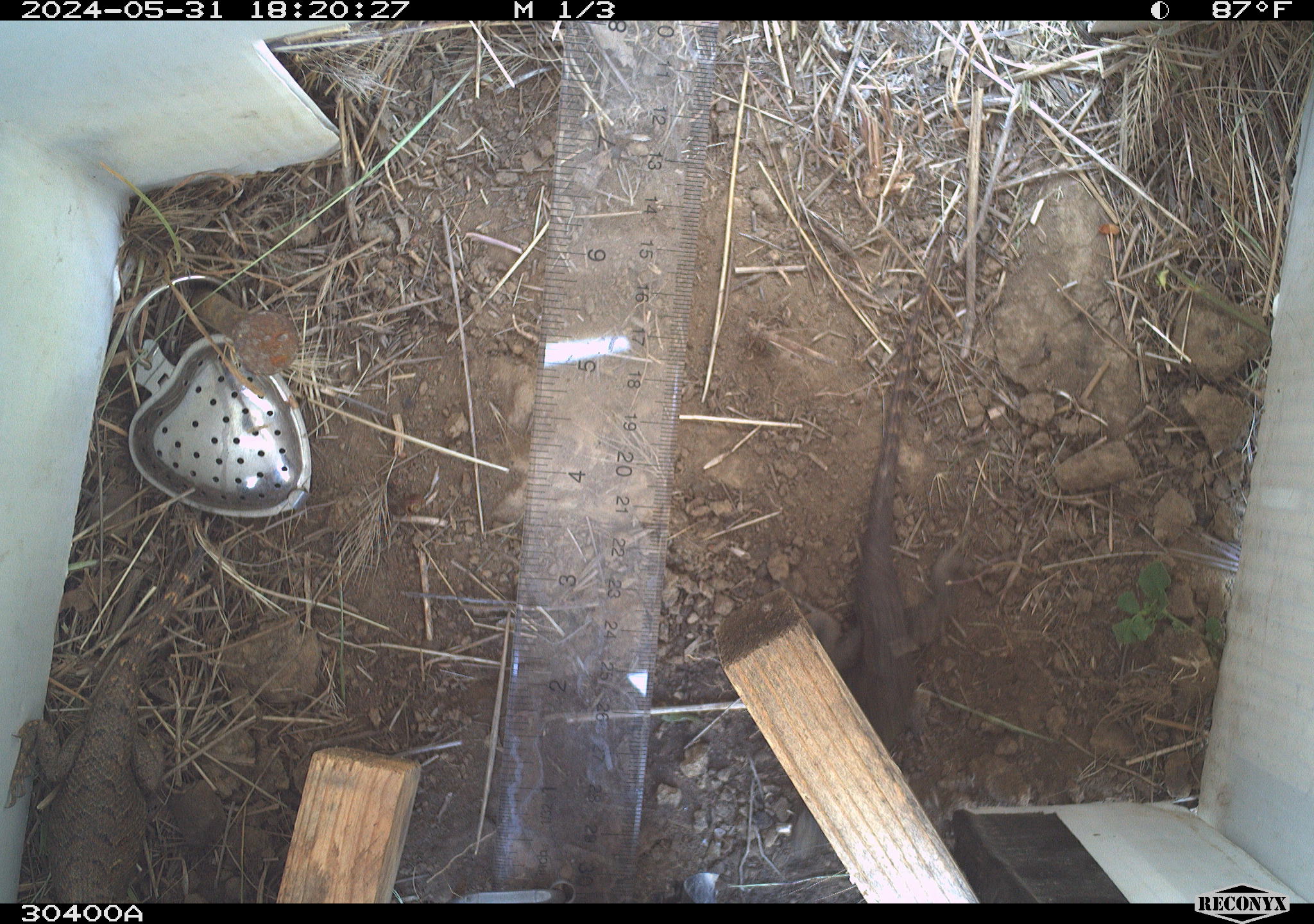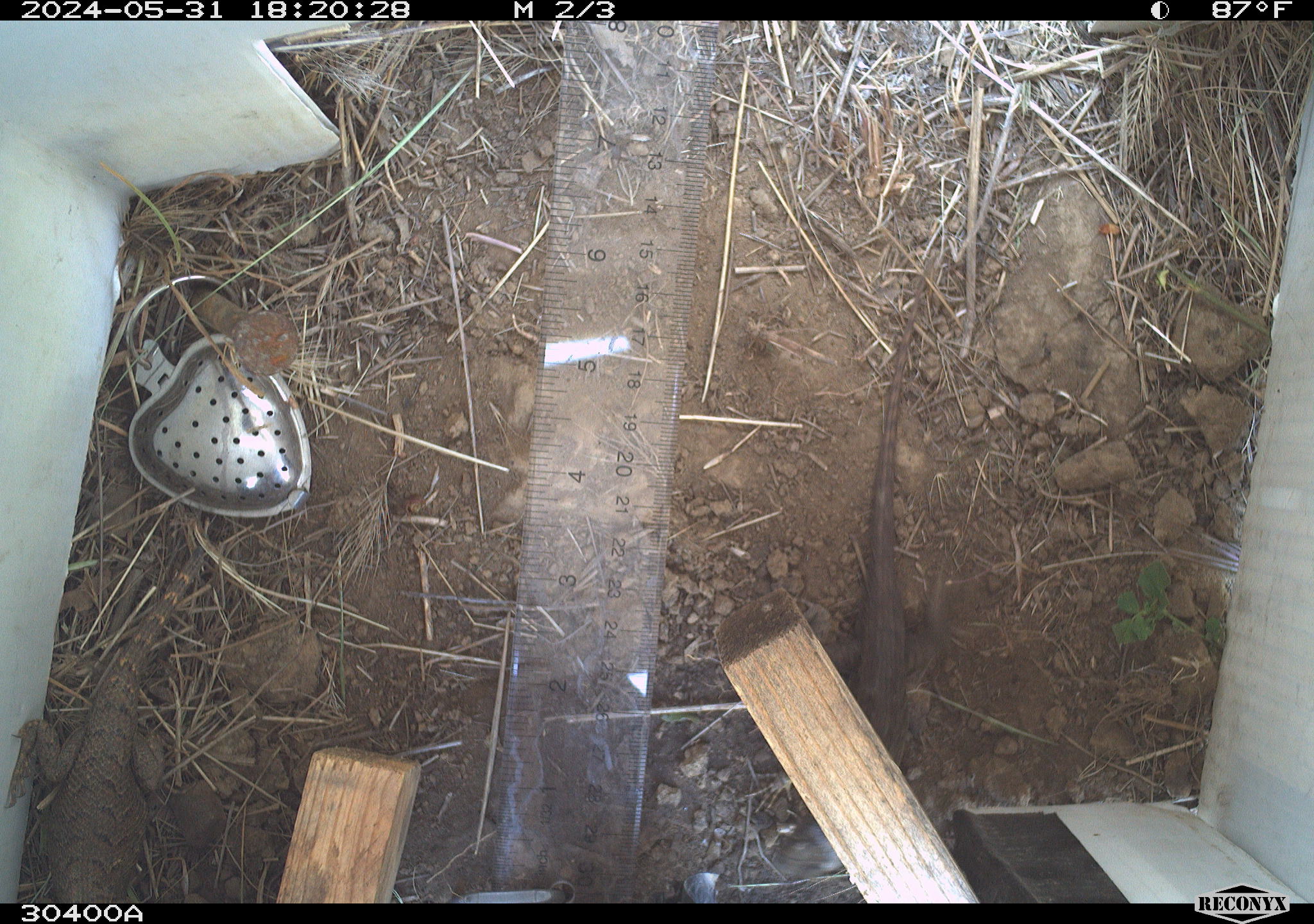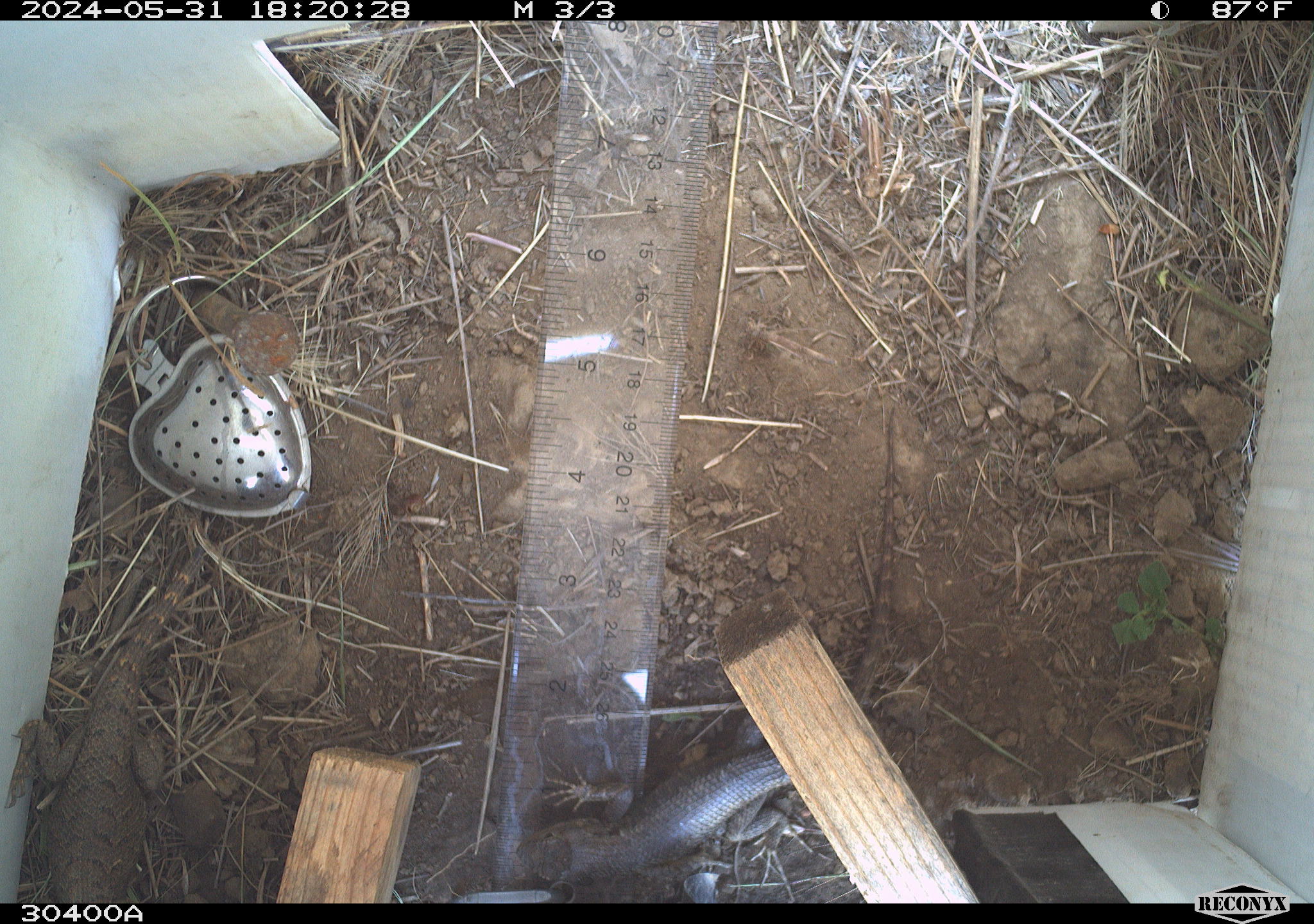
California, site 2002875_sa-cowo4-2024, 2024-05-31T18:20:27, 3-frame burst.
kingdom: Animalia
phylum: Chordata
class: Reptilia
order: Squamata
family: Phrynosomatidae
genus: Sceloporus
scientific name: Sceloporus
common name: spiny lizards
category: sceloporus species